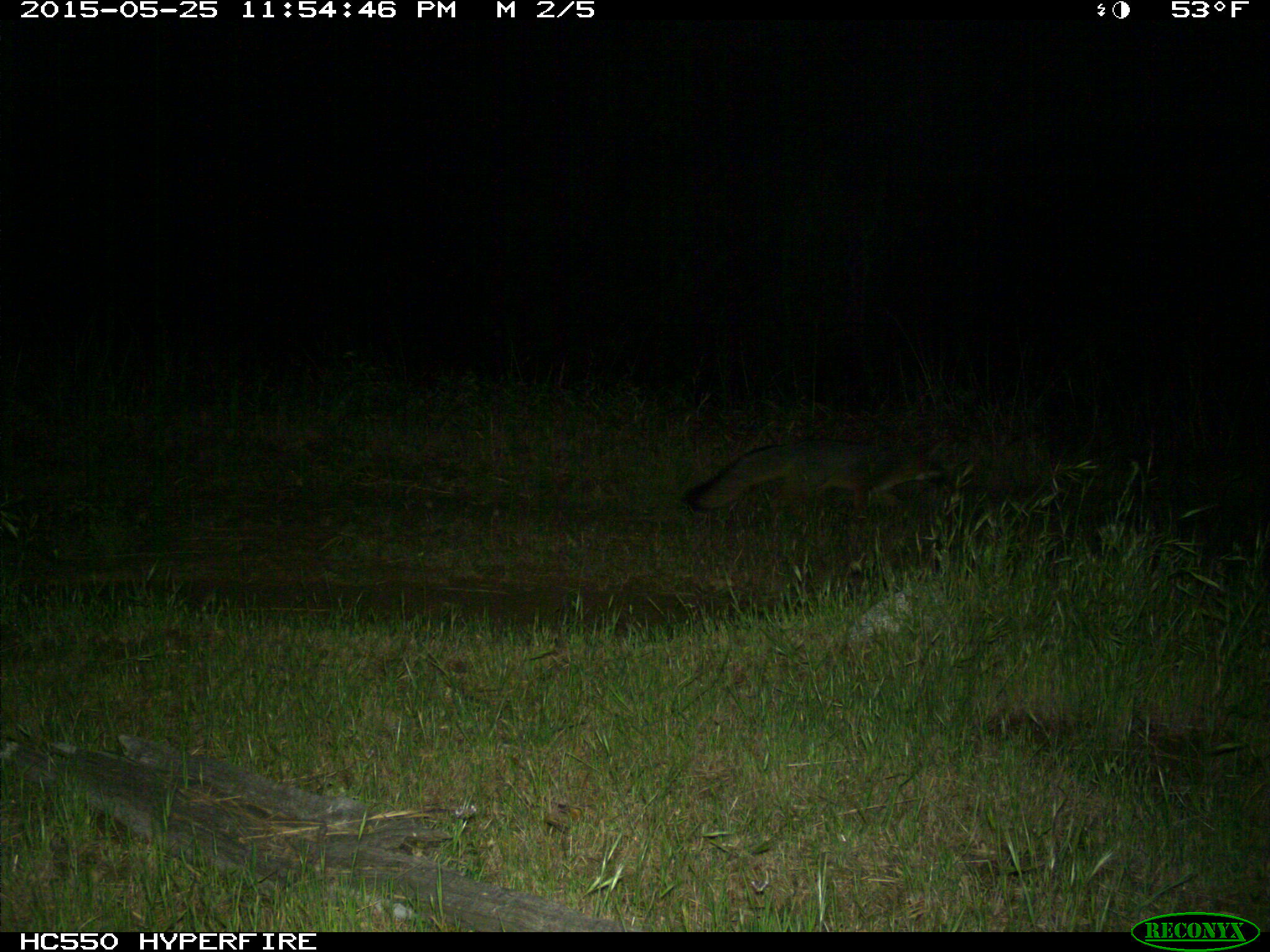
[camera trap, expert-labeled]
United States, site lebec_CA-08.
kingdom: Animalia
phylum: Chordata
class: Mammalia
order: Carnivora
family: Canidae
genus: Urocyon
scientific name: Urocyon cinereoargenteus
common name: gray fox